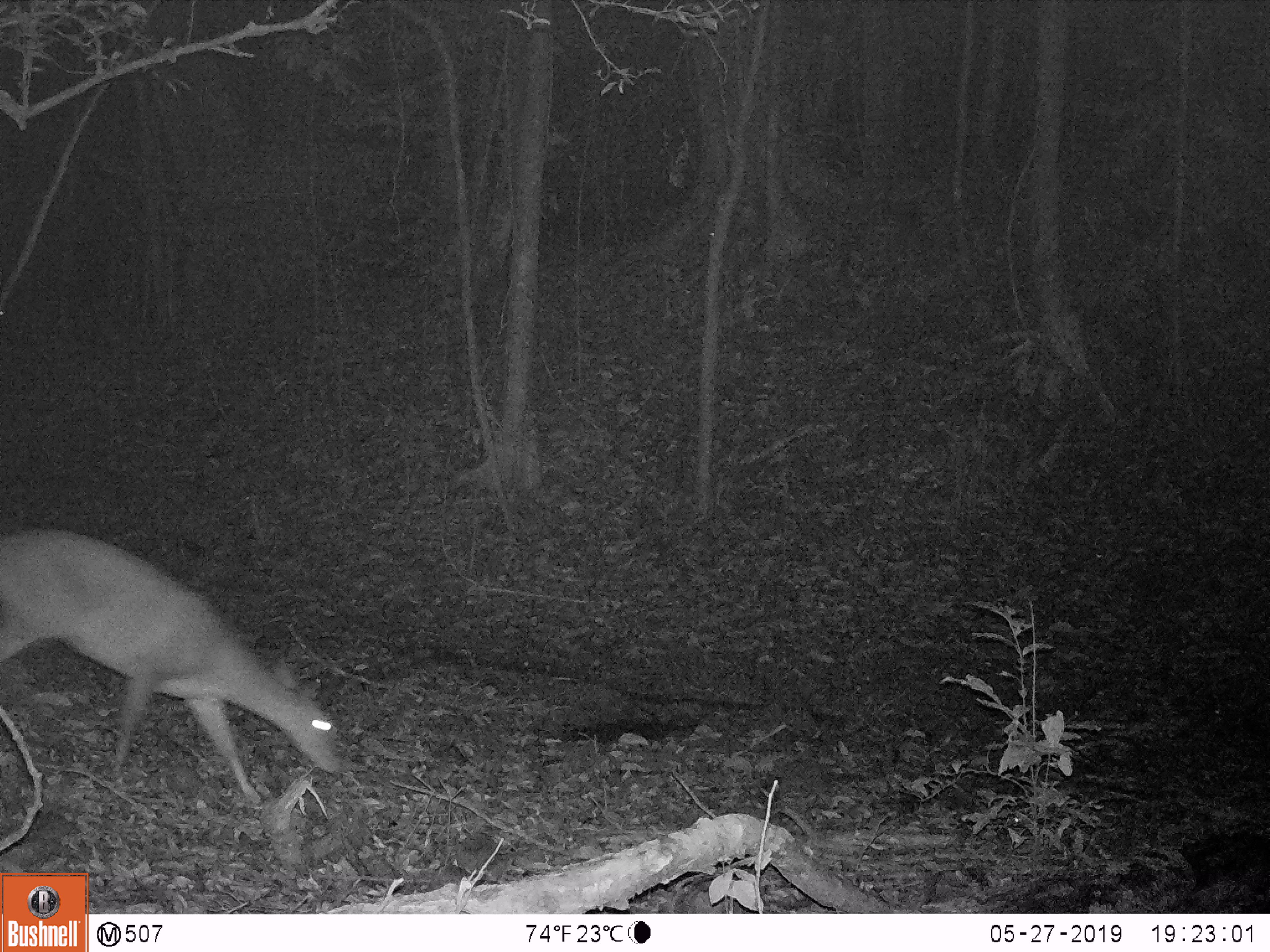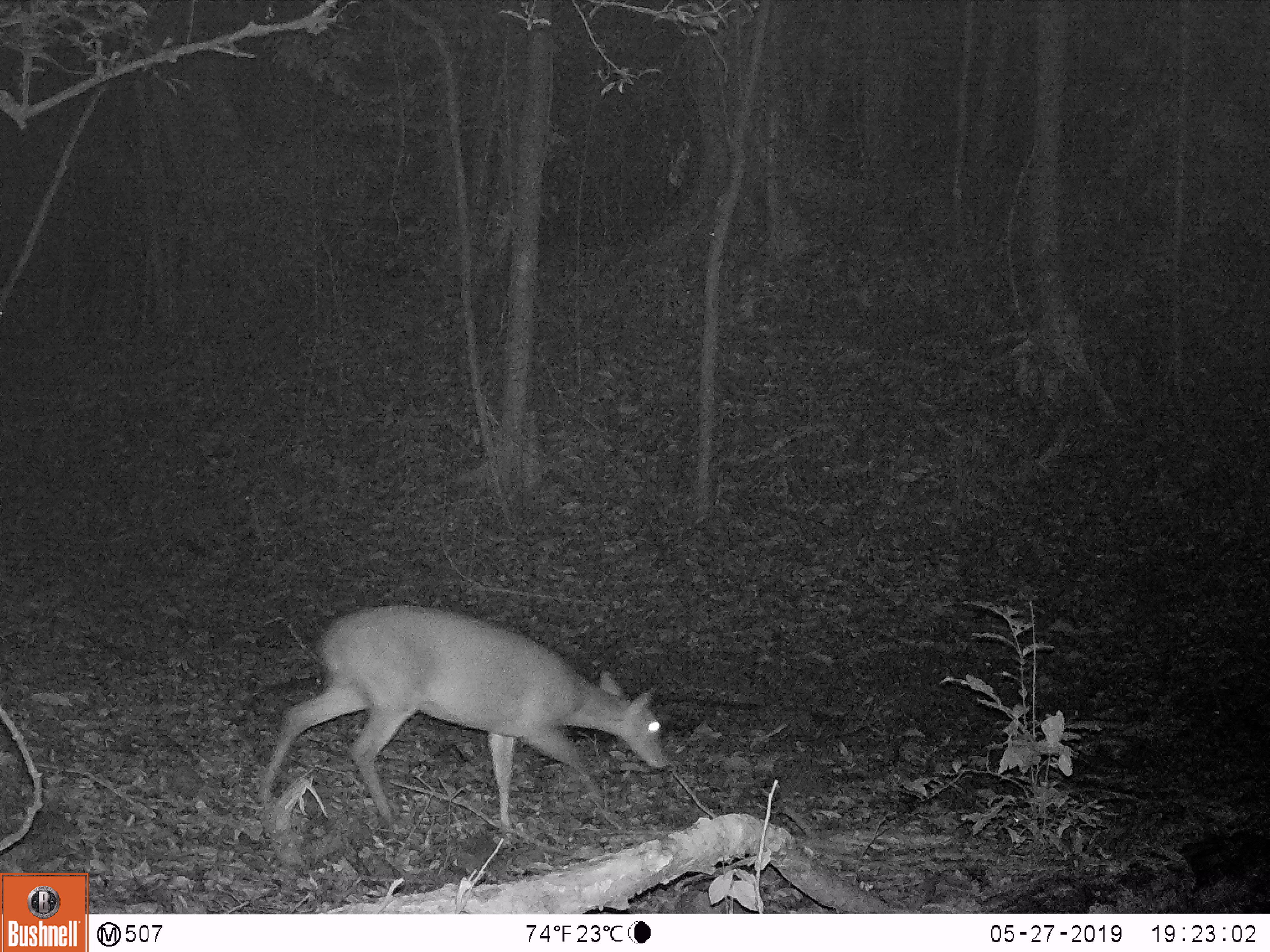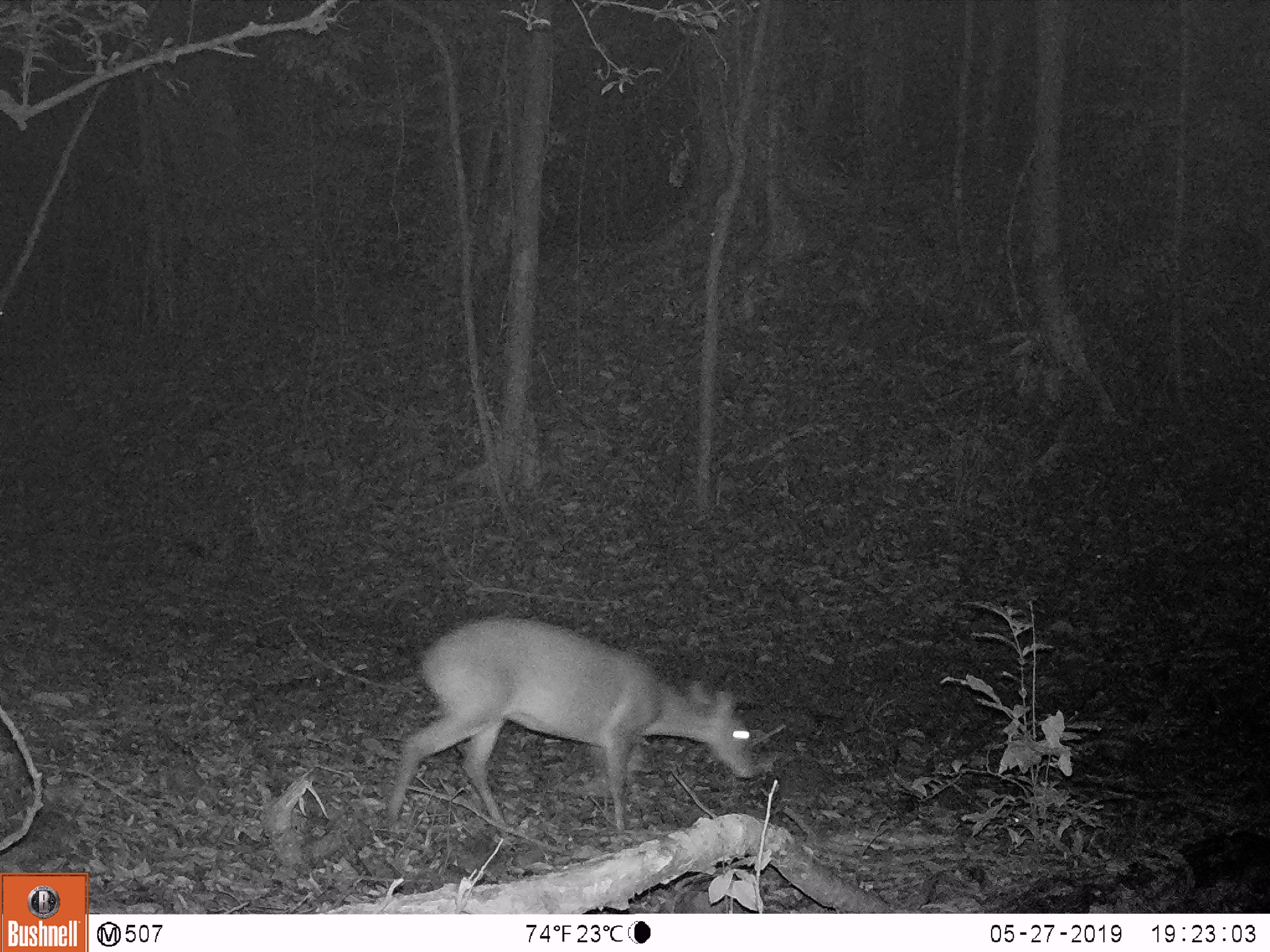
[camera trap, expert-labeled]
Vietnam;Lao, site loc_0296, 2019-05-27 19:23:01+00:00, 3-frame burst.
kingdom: Animalia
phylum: Chordata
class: Mammalia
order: Artiodactyla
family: Cervidae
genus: Muntiacus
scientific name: Muntiacus vuquangensis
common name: large-antlered muntjac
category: large antlered muntjac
Large antlered muntjac (large-antlered muntjac) (Muntiacus vuquangensis). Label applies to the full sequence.